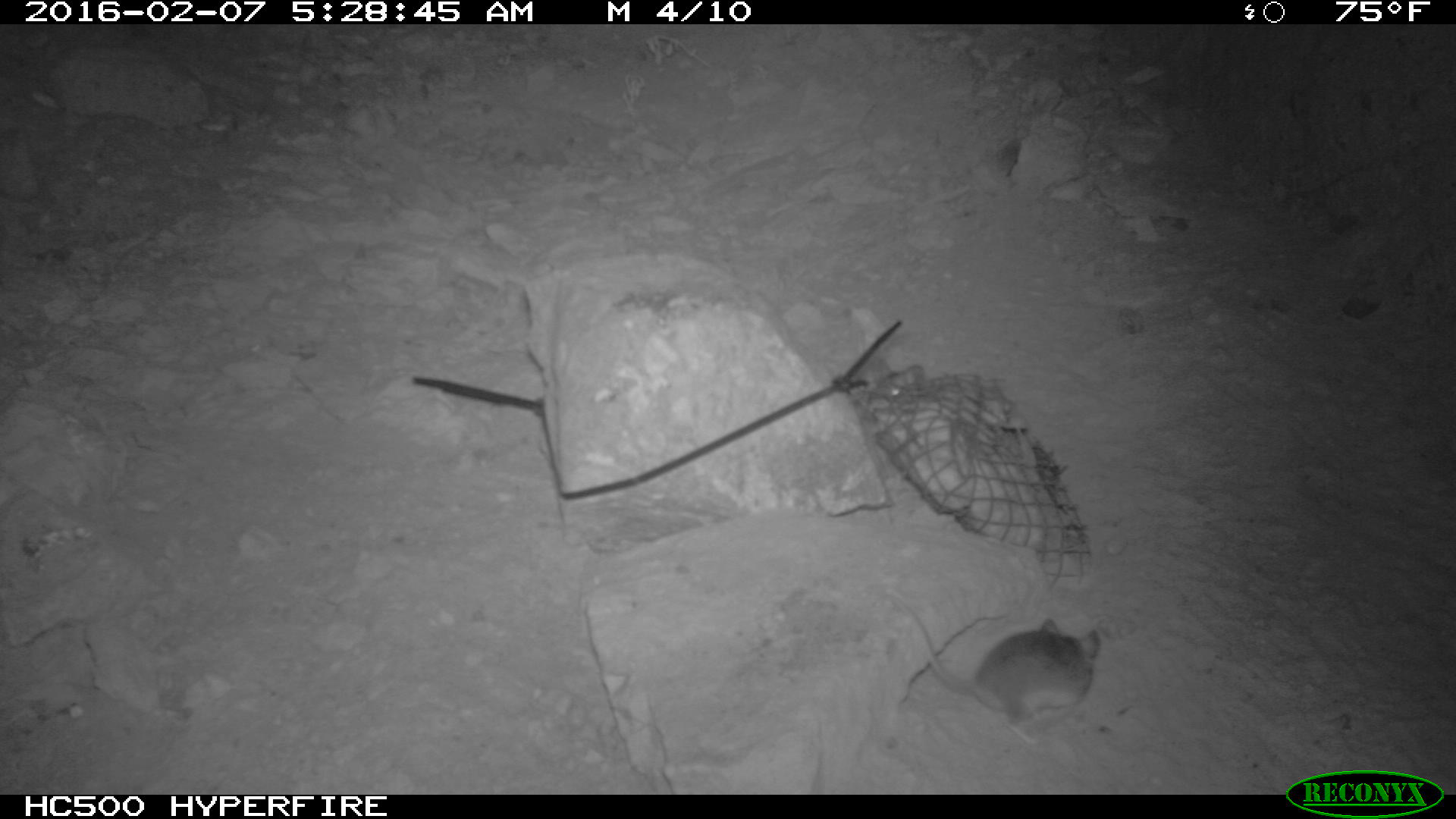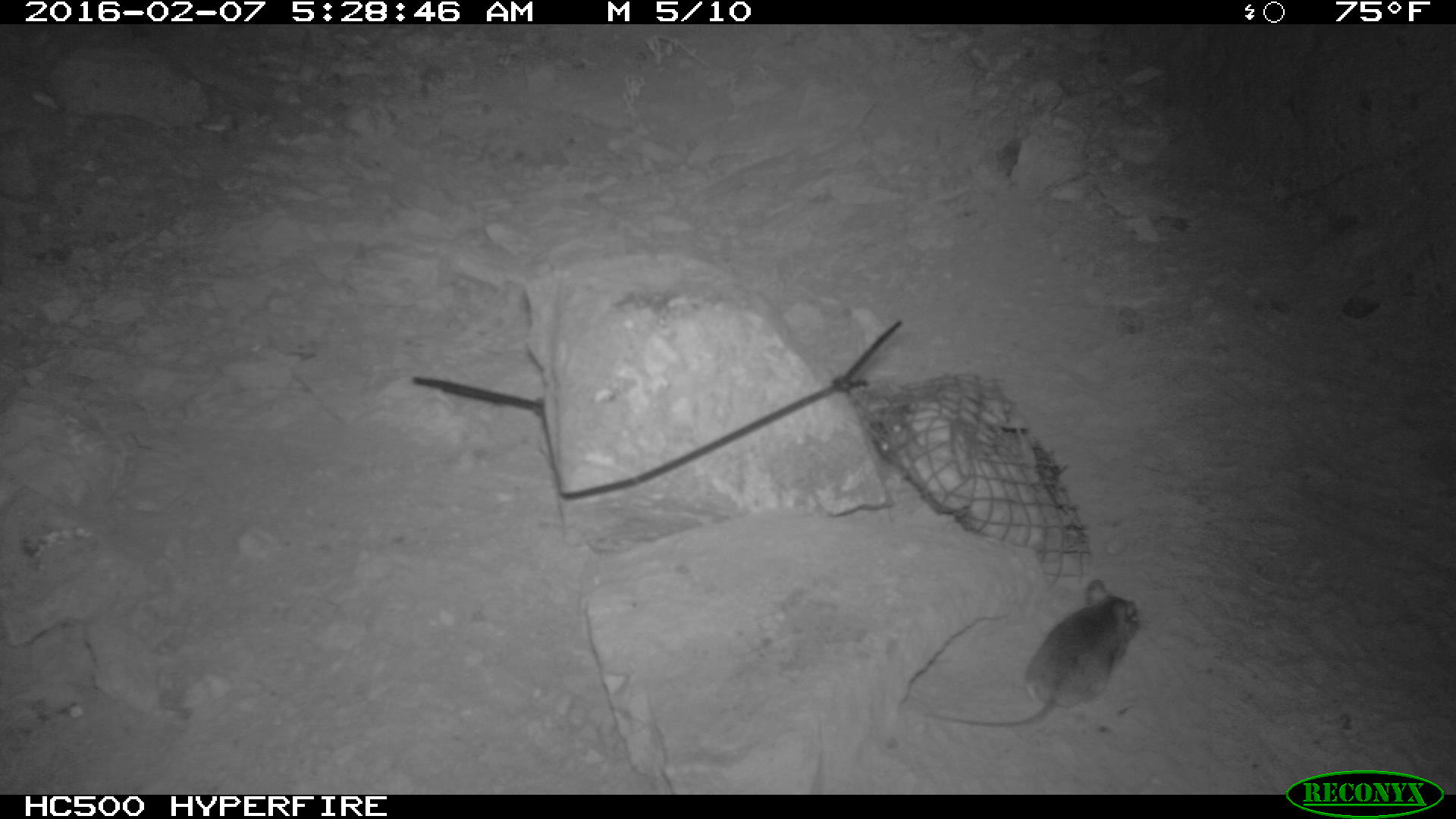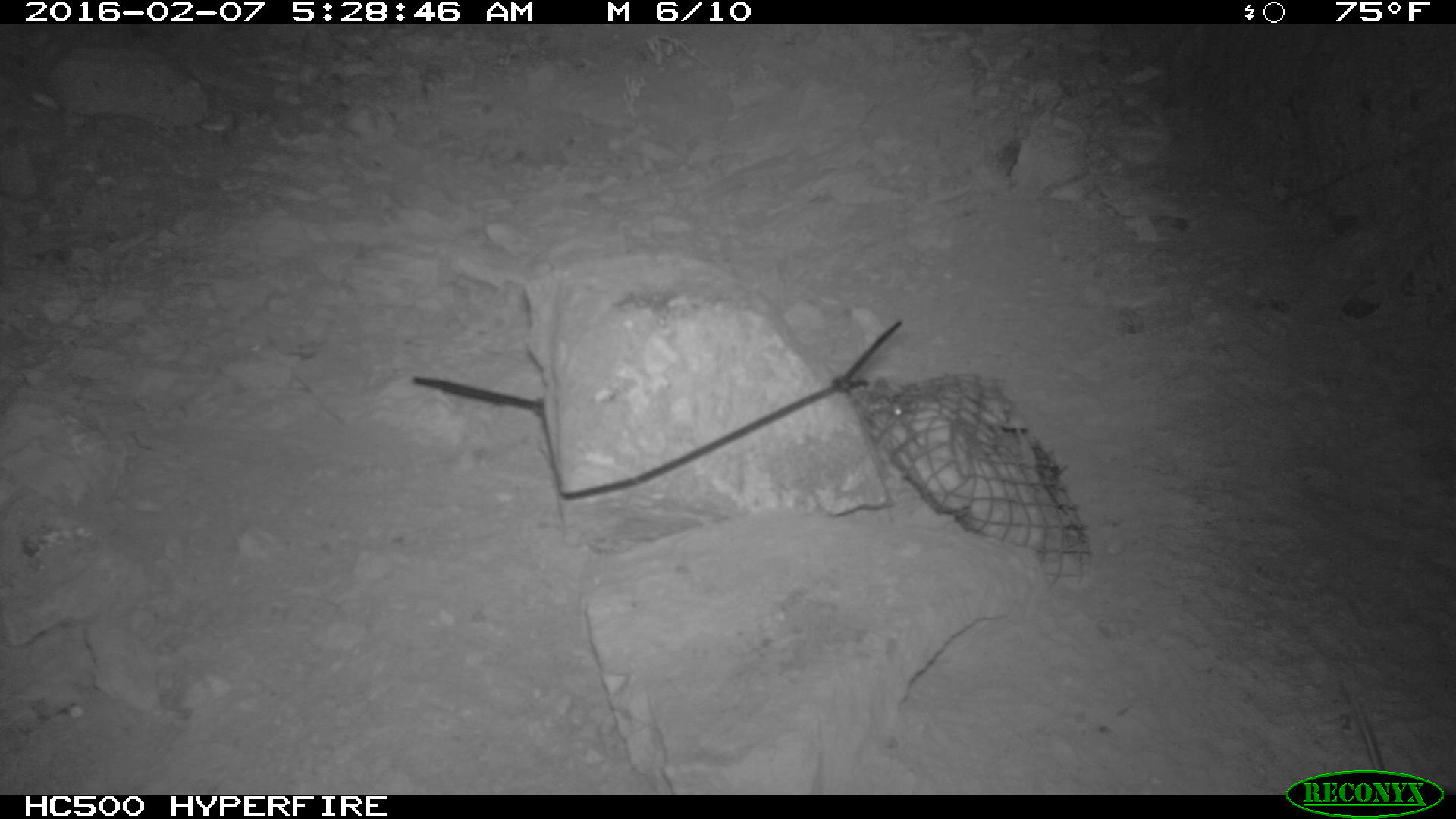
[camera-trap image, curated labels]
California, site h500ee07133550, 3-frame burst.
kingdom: Animalia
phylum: Chordata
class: Mammalia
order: Rodentia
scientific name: Rodentia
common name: rodent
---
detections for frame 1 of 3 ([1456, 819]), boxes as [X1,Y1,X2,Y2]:
rodent: [909,612,1104,749]; [868,362,927,400]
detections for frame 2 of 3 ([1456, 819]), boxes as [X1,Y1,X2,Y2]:
rodent: [922,579,1145,730]